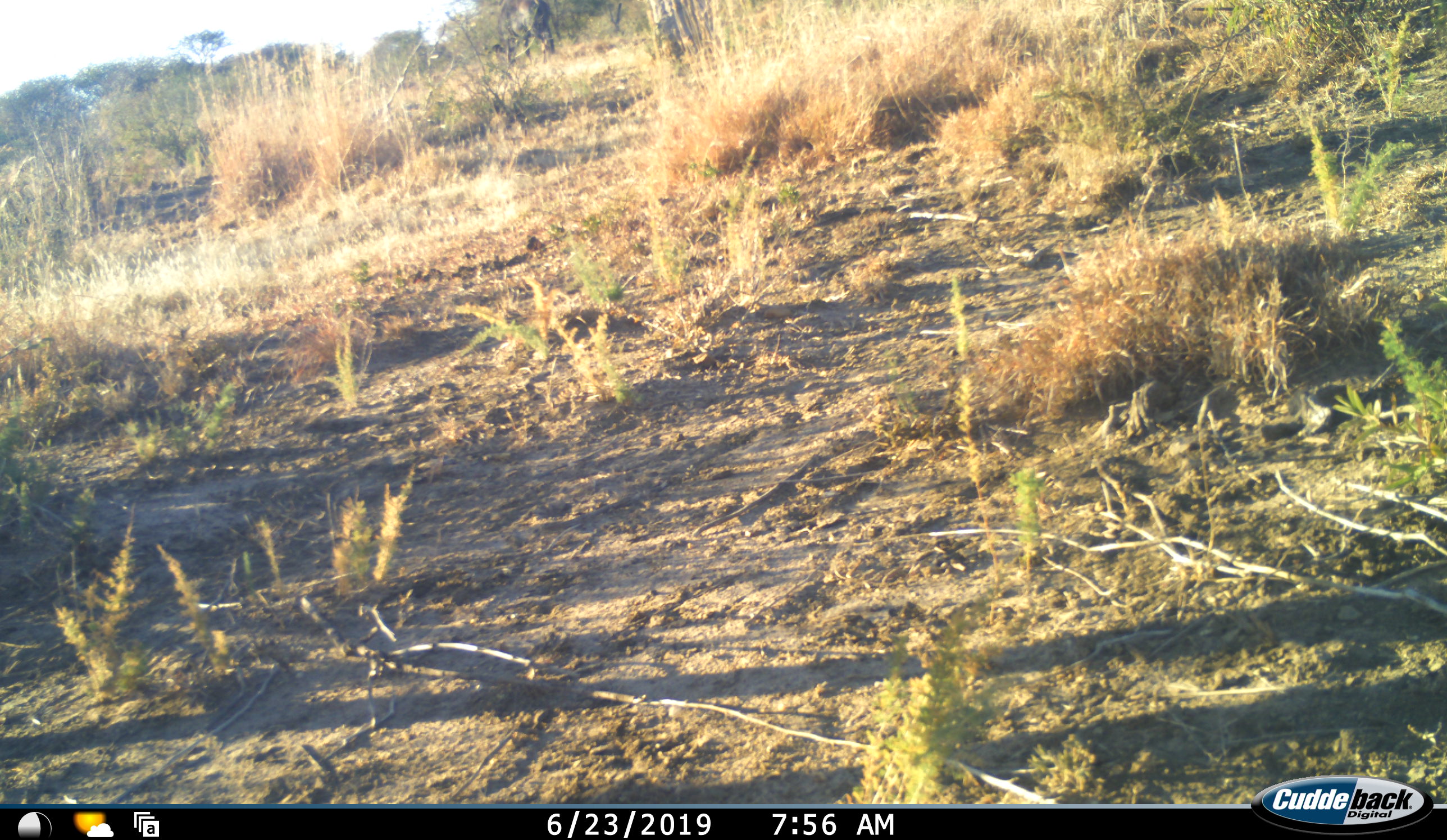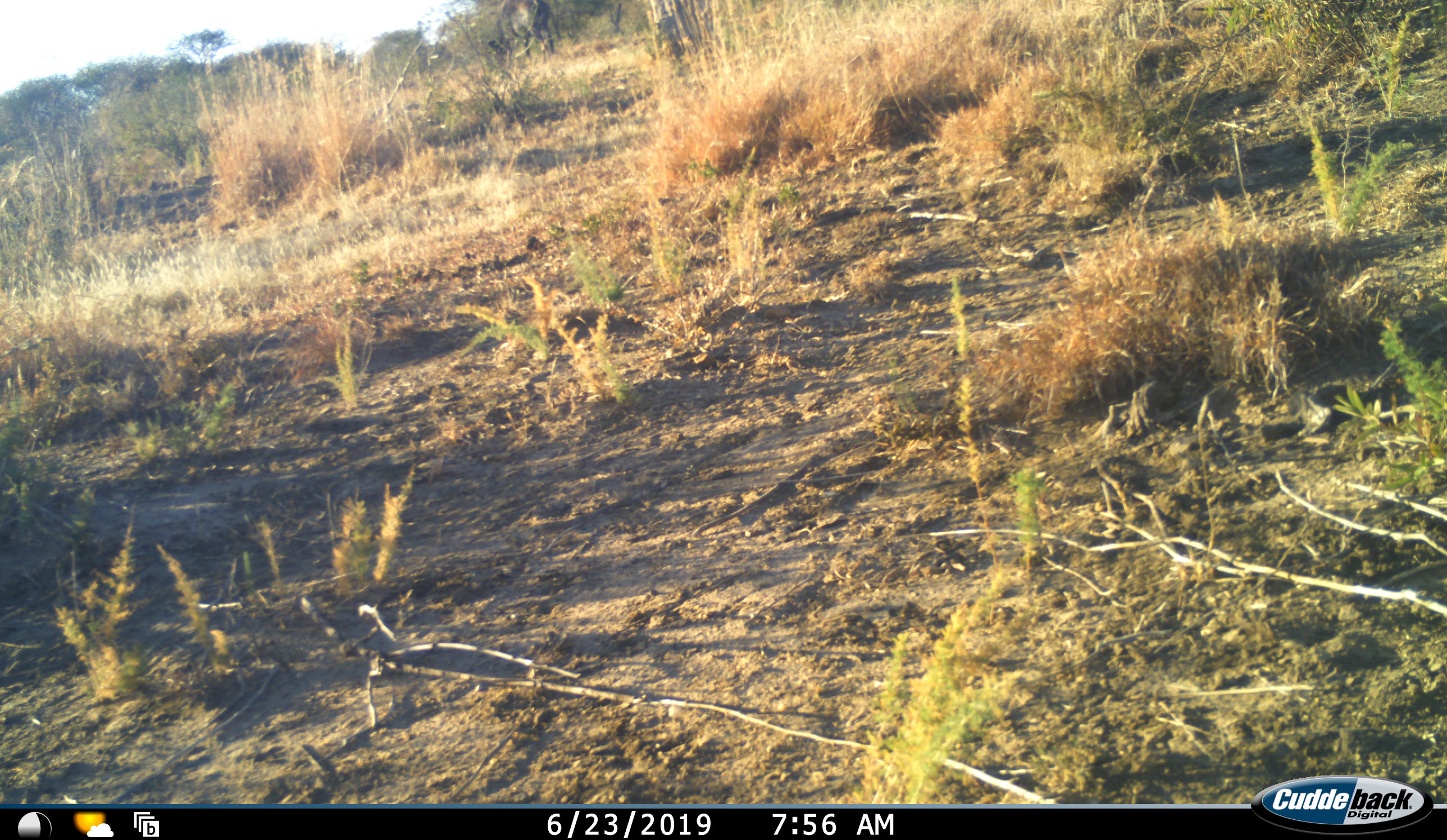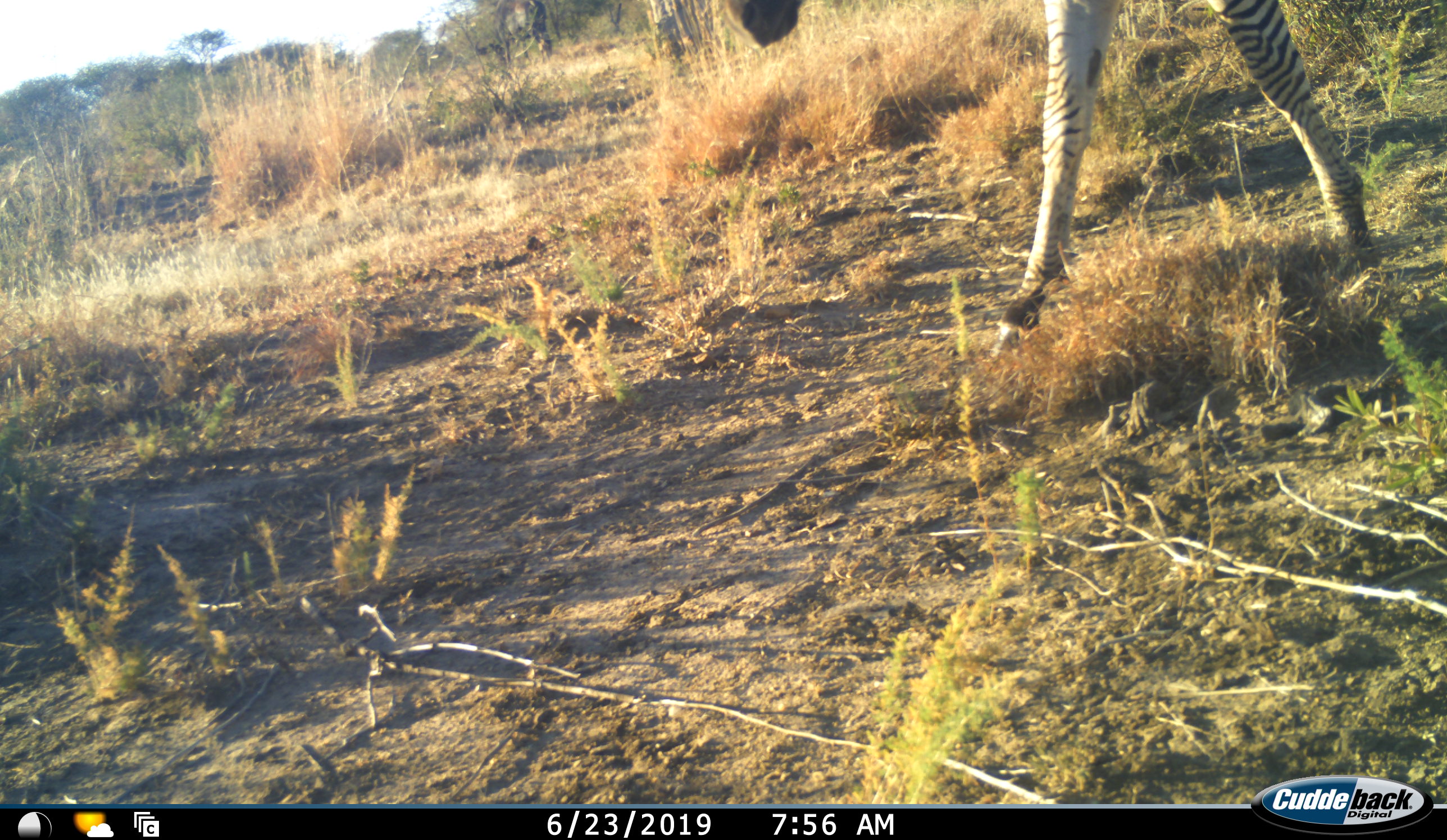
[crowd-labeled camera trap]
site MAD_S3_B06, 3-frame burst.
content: unidentified animal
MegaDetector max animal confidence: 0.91